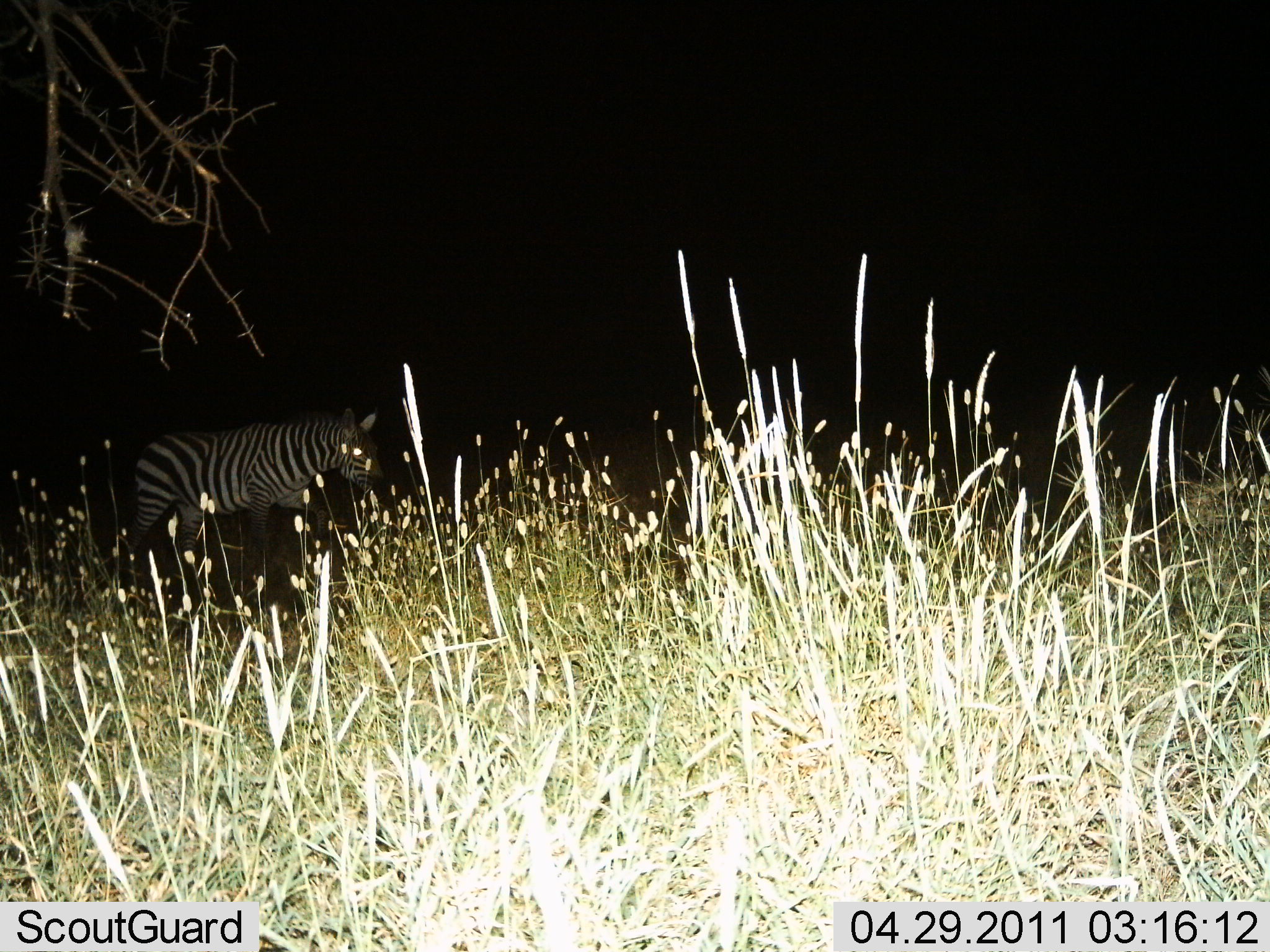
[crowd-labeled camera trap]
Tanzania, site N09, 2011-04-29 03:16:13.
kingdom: Animalia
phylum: Chordata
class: Mammalia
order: Perissodactyla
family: Equidae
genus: Equus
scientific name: Equus quagga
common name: plains zebra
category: zebra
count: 1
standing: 45%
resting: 0%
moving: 55%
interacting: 0%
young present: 0%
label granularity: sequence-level